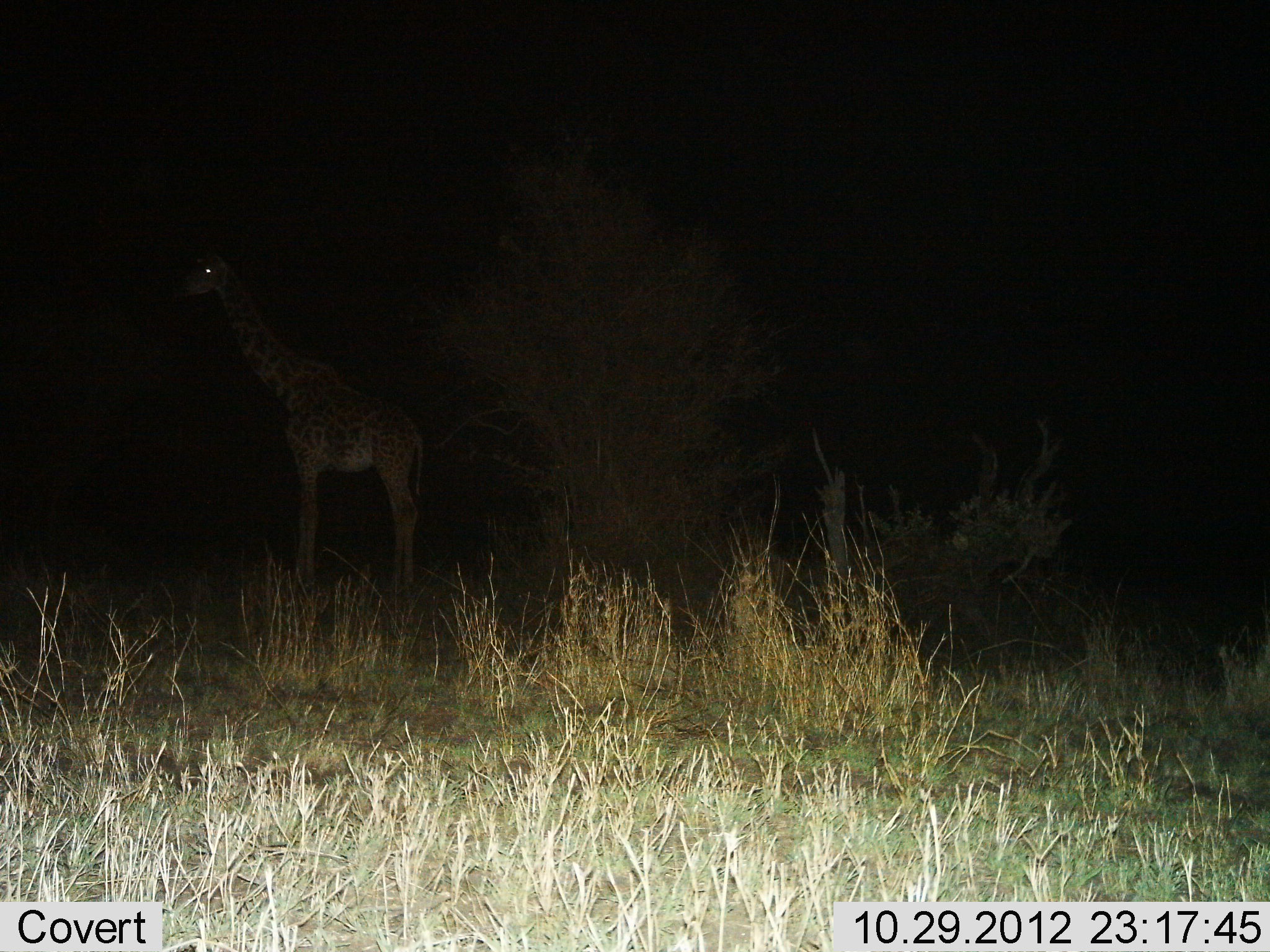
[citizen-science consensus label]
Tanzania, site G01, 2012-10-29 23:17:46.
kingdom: Animalia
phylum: Chordata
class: Mammalia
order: Artiodactyla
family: Giraffidae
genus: Giraffa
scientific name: Giraffa camelopardalis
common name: giraffe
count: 1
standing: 100%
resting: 0%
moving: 0%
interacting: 0%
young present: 0%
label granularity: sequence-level